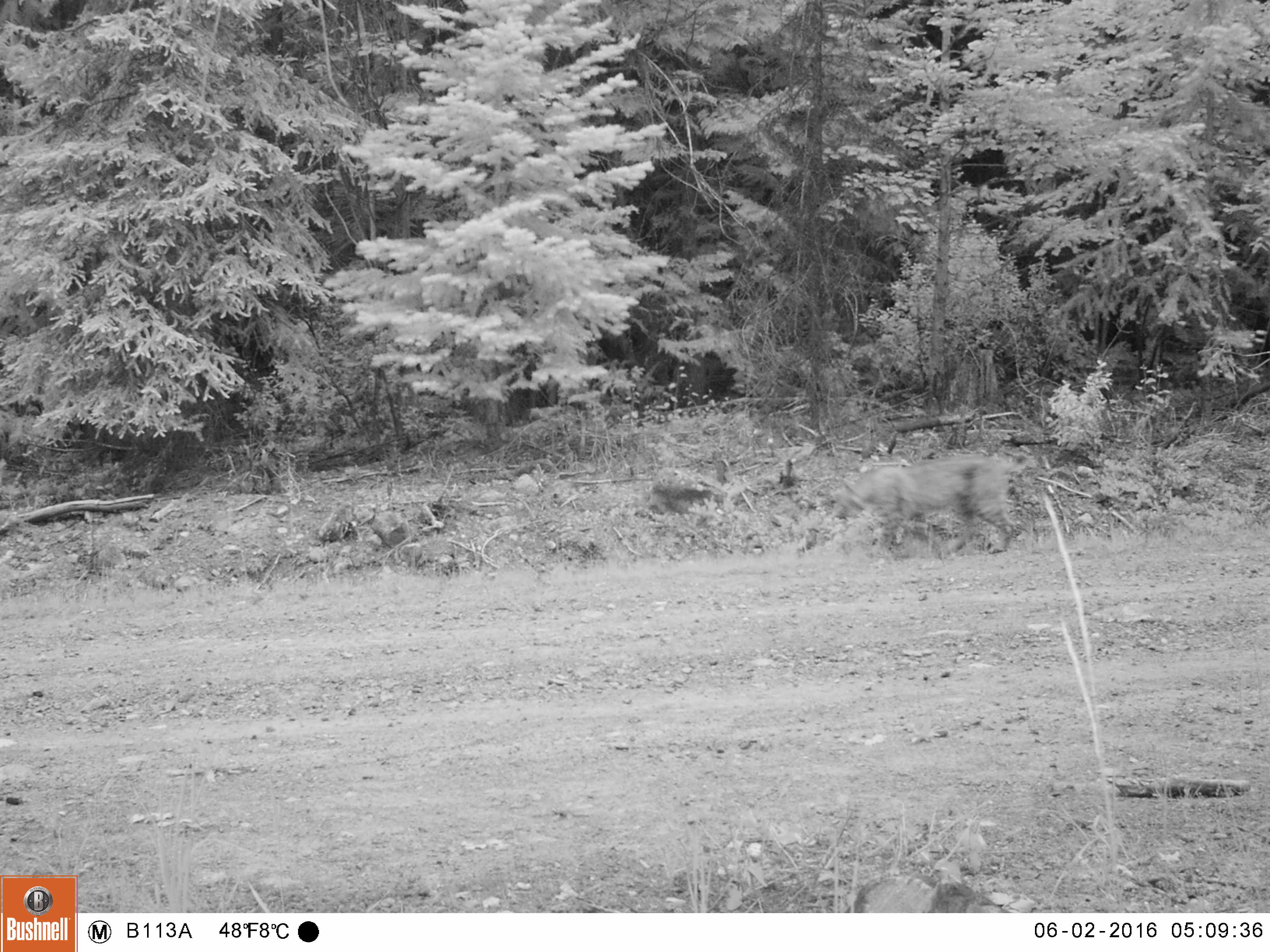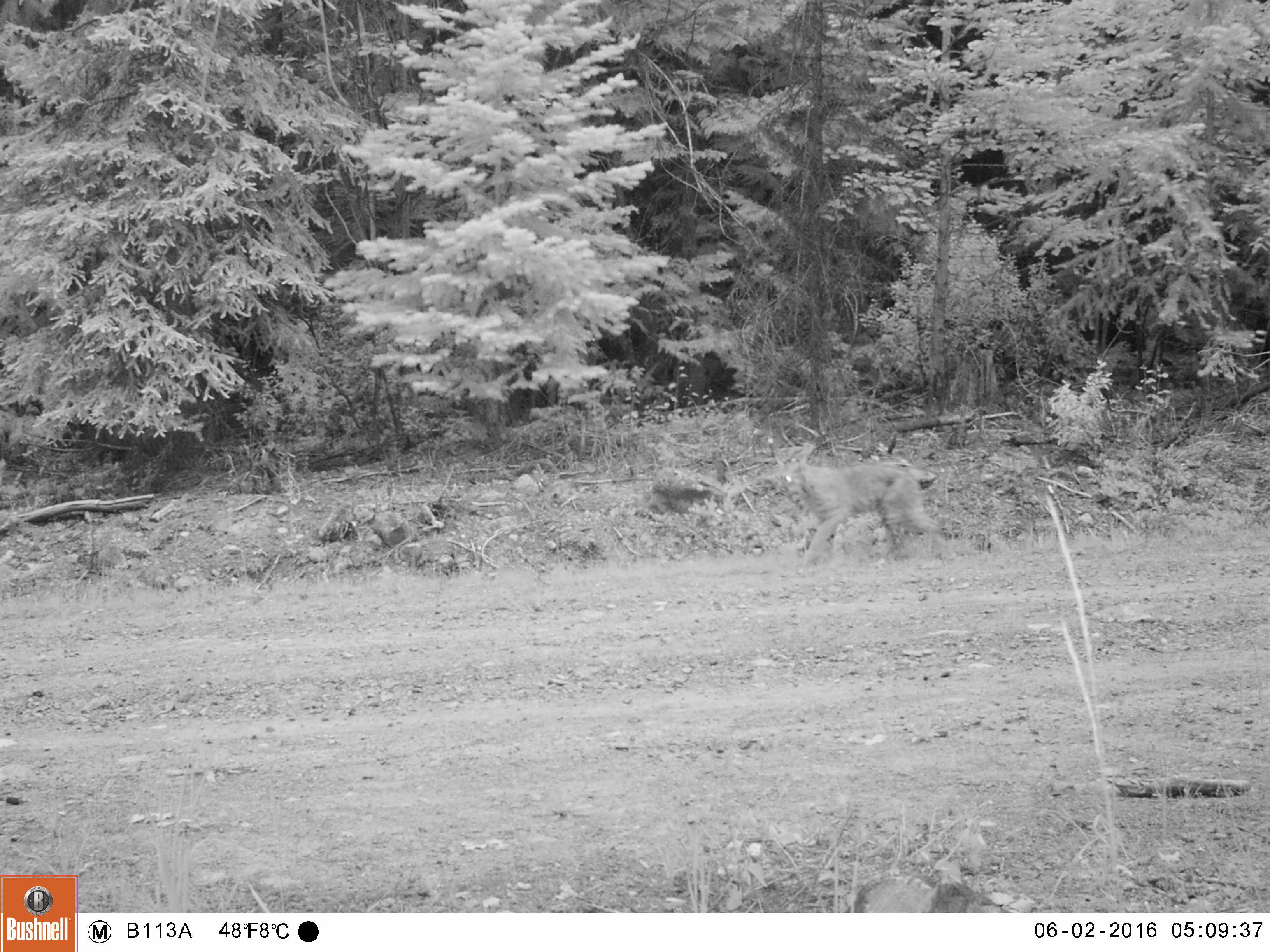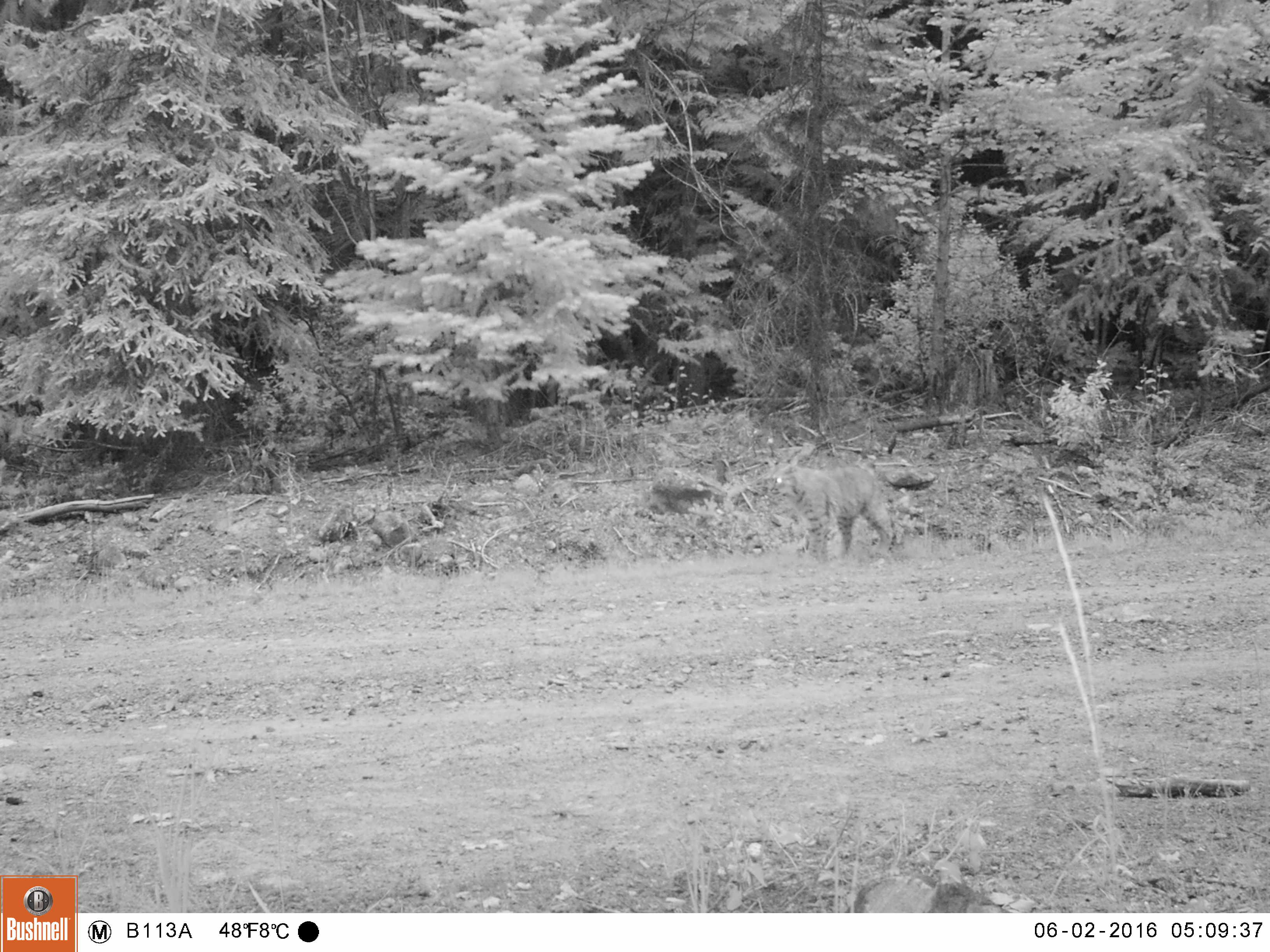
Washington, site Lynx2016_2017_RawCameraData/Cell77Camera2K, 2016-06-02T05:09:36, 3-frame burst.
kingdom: Animalia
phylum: Chordata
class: Mammalia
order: Carnivora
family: Felidae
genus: Lynx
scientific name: Lynx rufus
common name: bobcat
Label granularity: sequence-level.